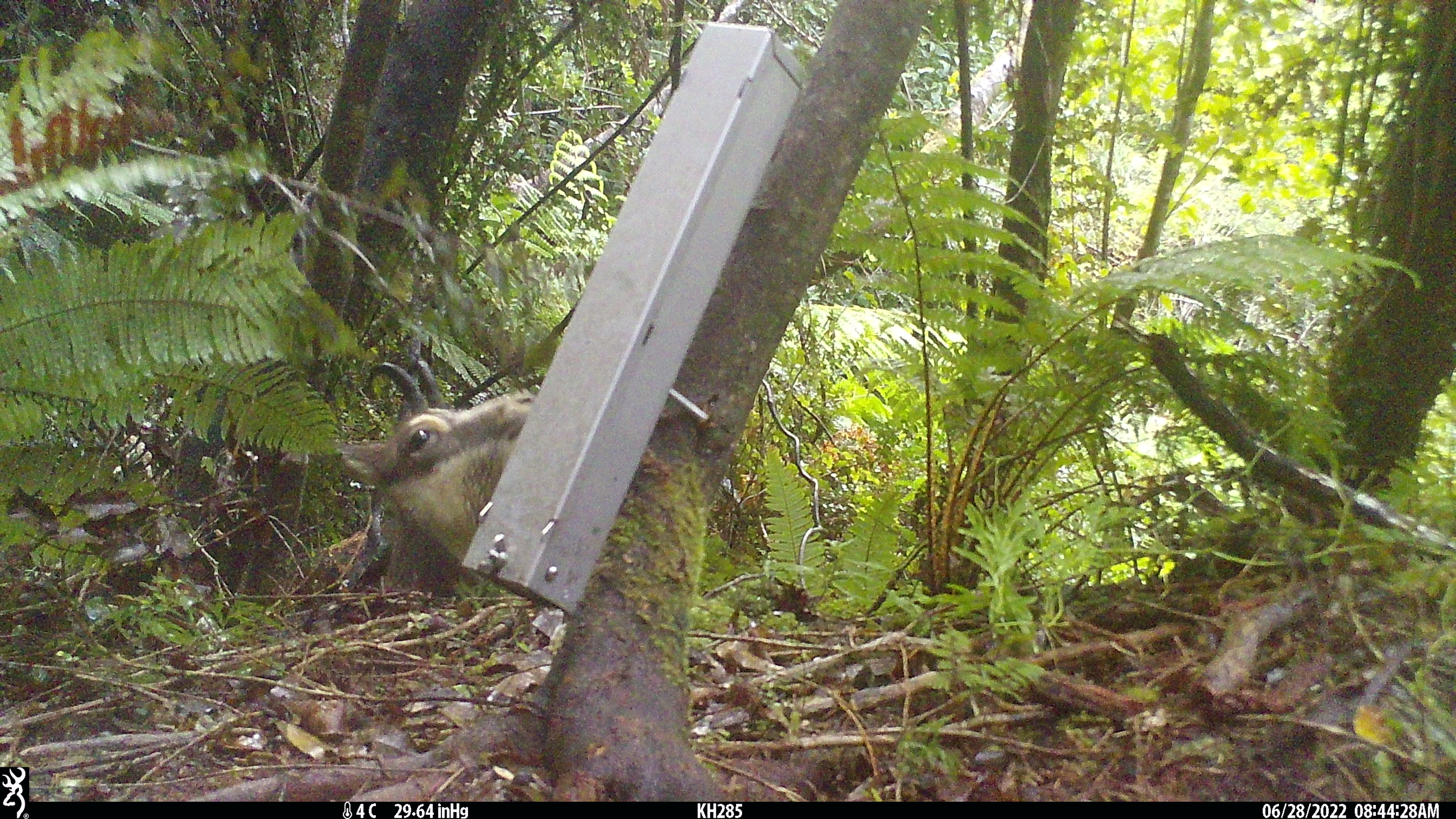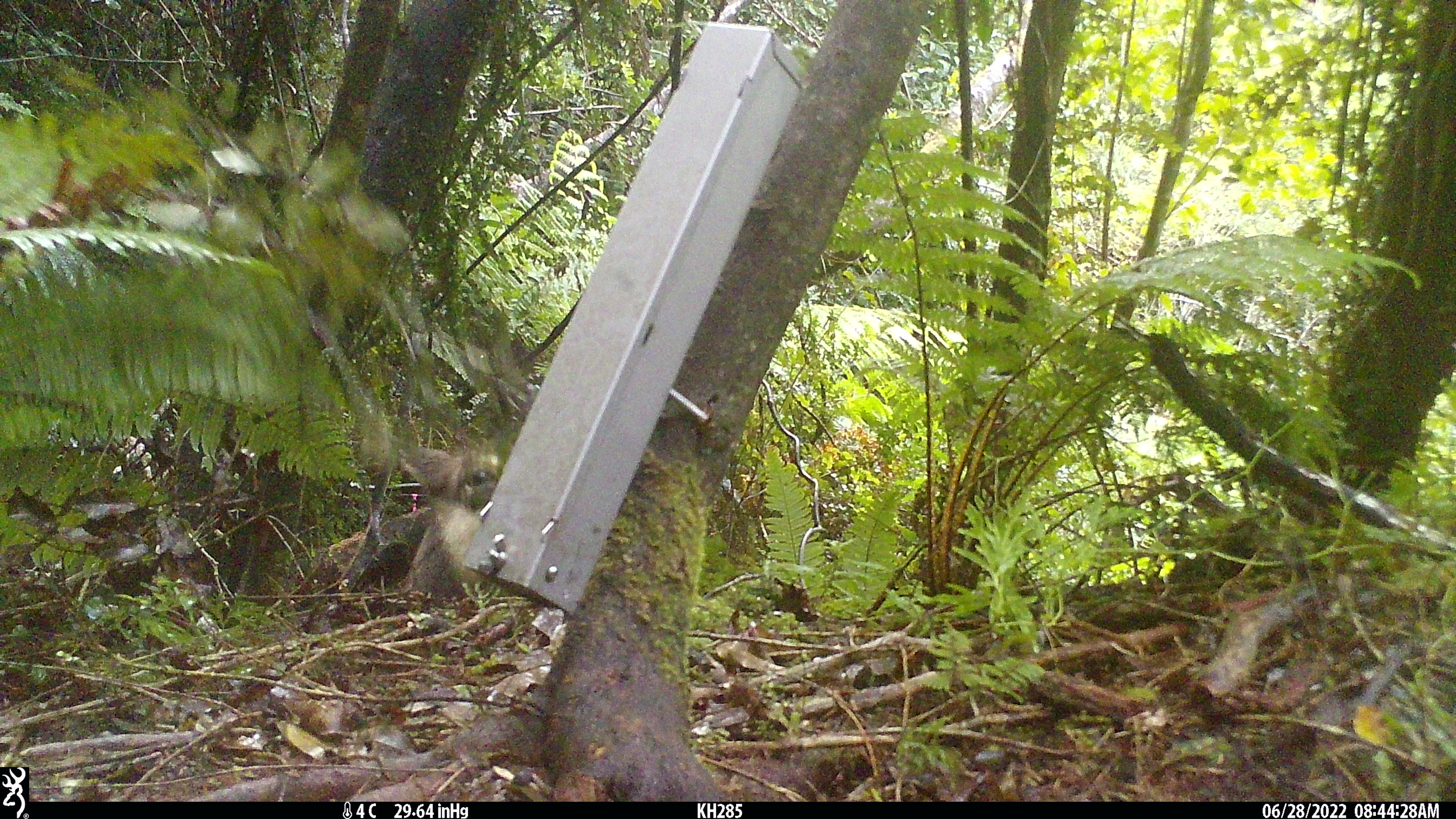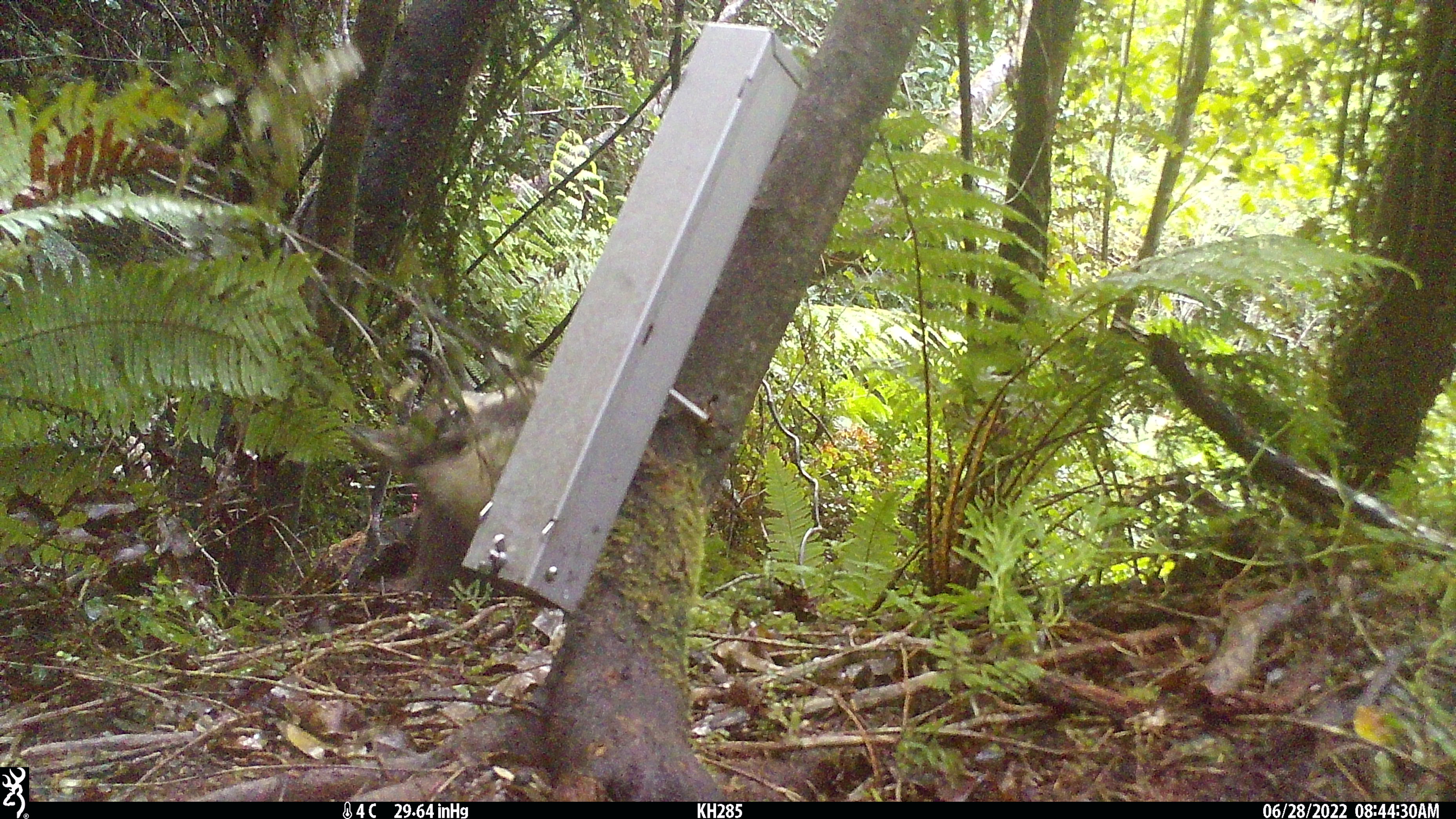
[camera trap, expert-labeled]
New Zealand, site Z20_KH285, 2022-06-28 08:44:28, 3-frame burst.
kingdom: Animalia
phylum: Chordata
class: Mammalia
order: Artiodactyla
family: Bovidae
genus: Rupicapra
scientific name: Rupicapra rupicapra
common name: alpine chamois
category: chamois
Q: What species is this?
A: Chamois (alpine chamois) (Rupicapra rupicapra).